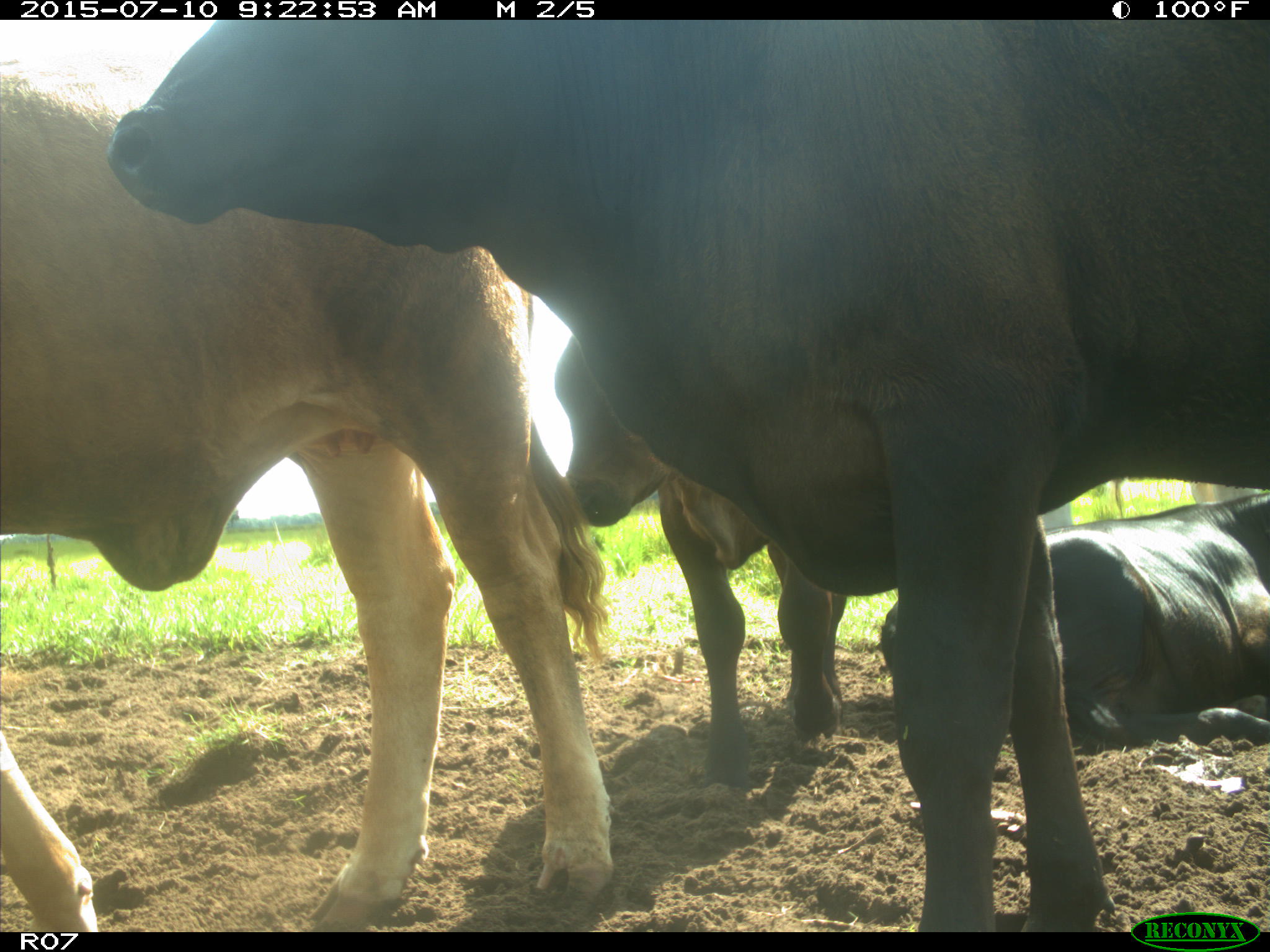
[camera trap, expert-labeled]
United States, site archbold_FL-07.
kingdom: Animalia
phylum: Chordata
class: Mammalia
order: Artiodactyla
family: Bovidae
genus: Bos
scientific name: Bos taurus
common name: domestic cow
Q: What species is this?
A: Bos taurus (domestic cow).